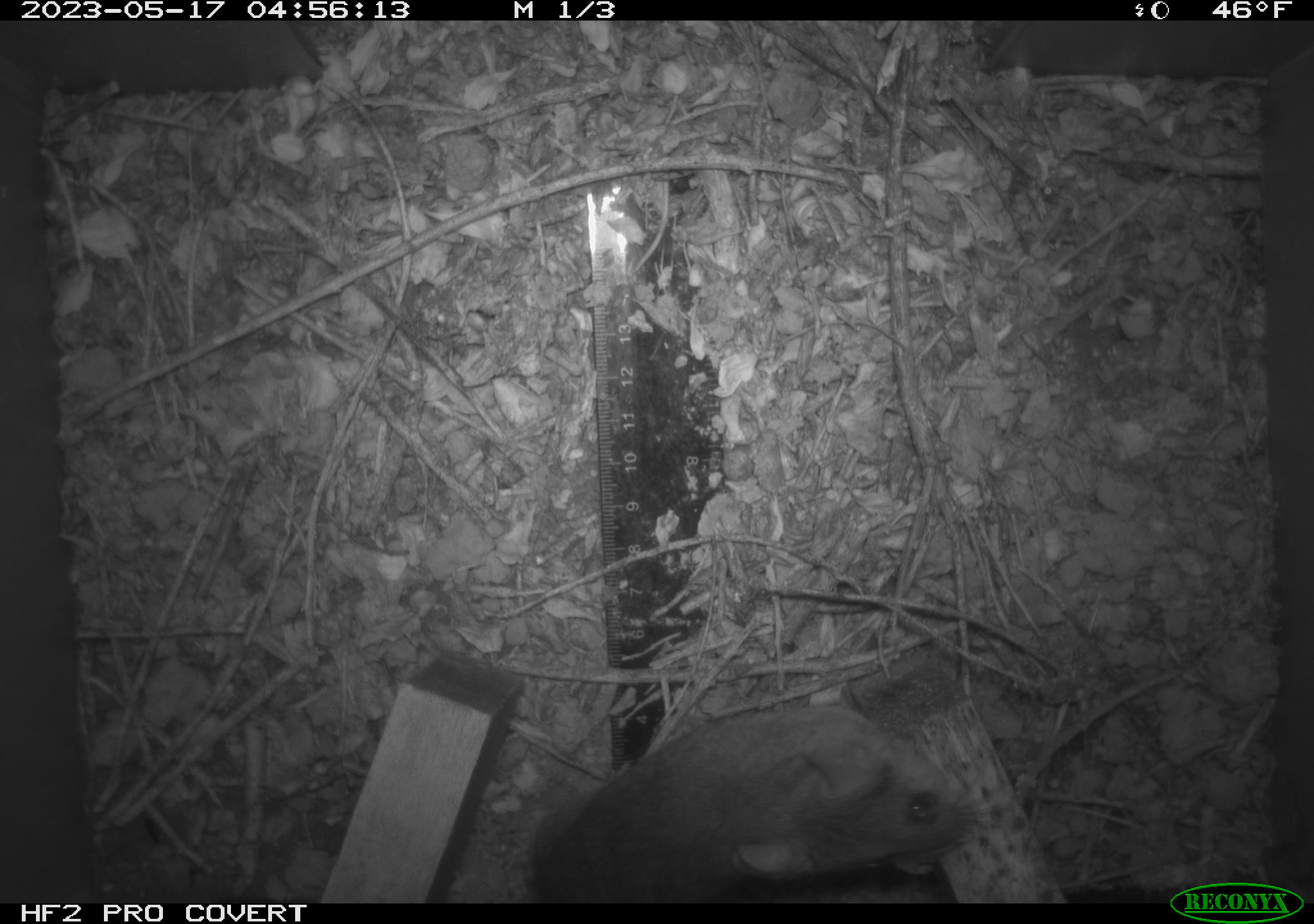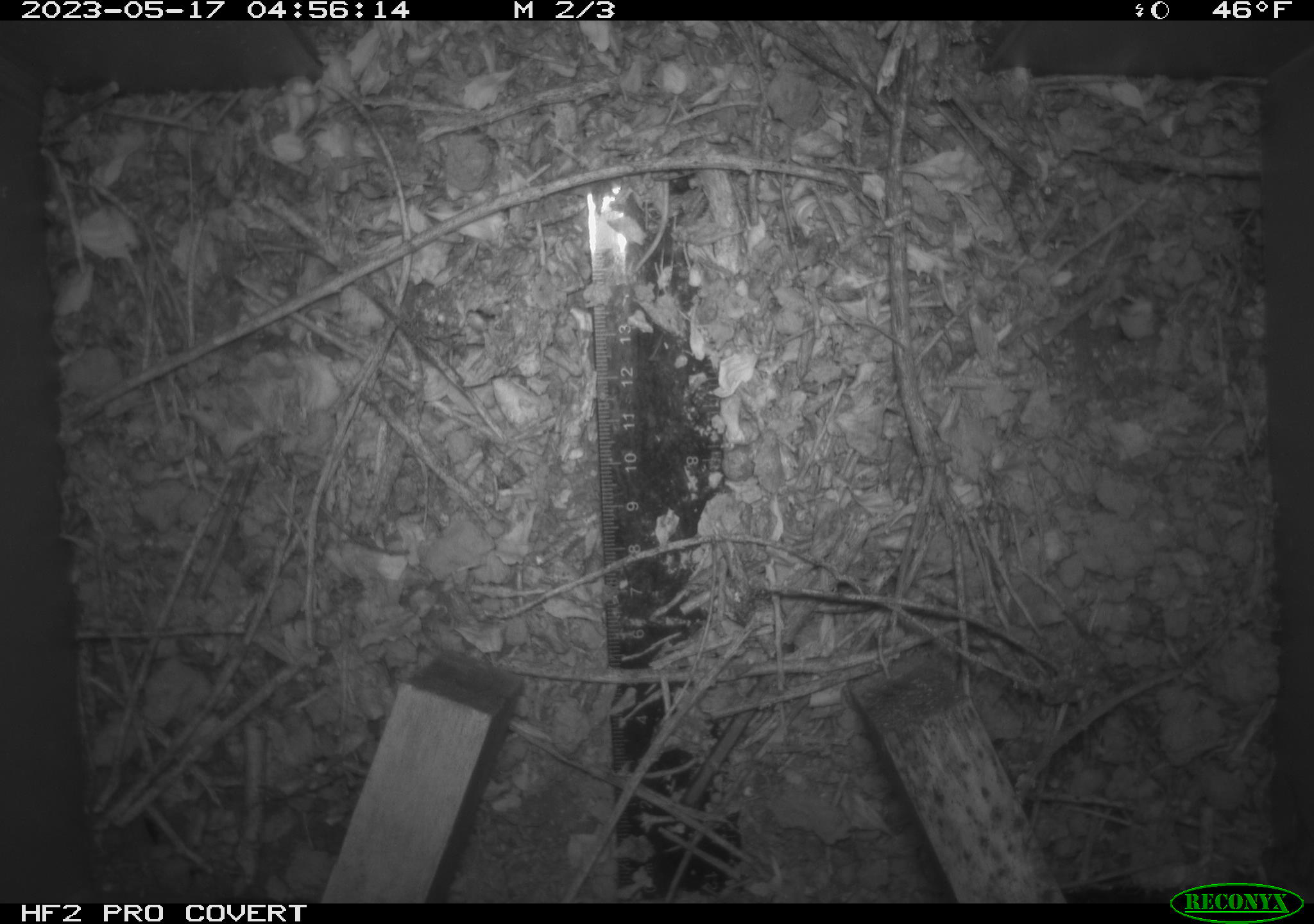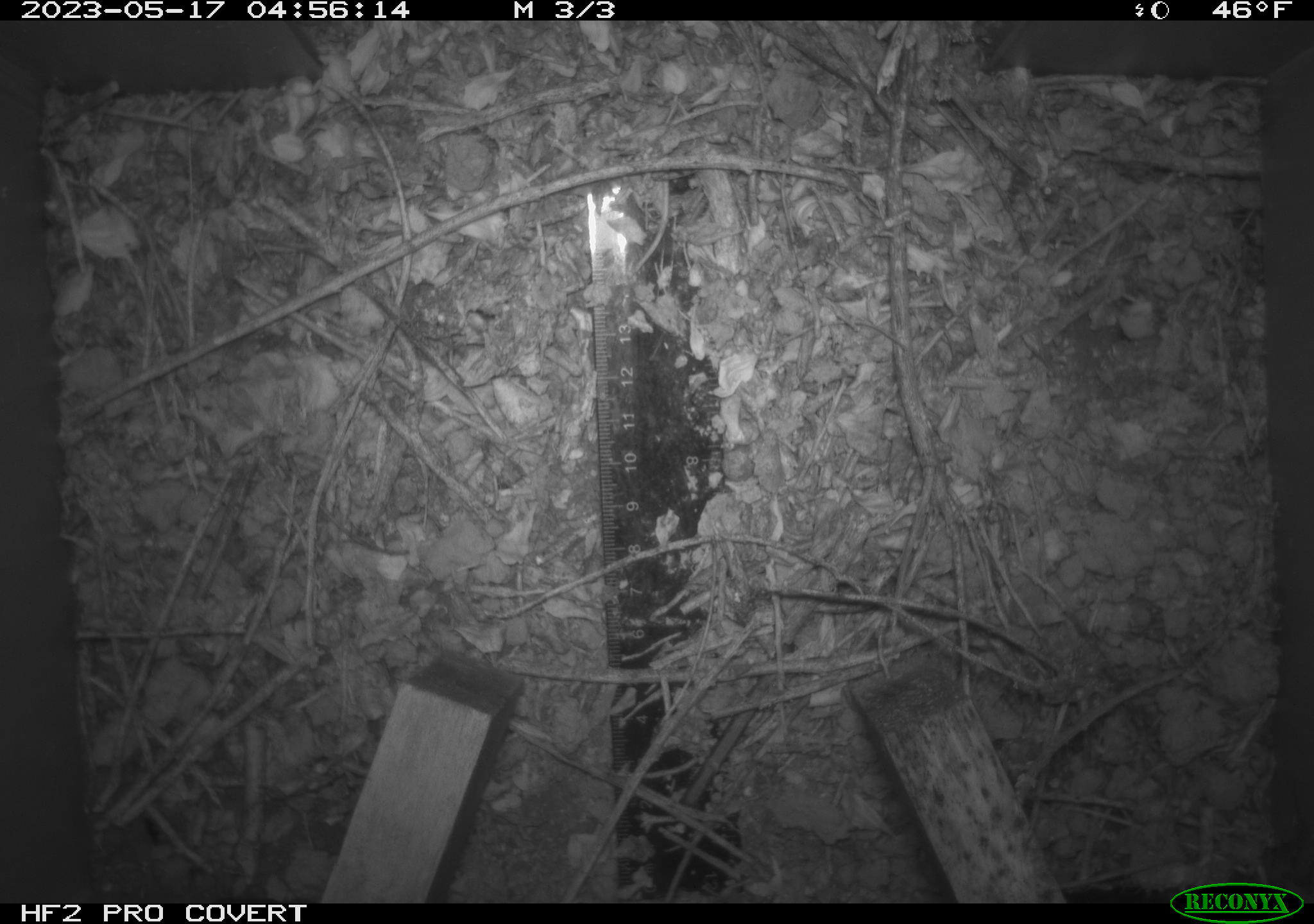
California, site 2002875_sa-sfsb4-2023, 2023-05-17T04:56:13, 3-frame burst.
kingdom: Animalia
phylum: Chordata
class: Mammalia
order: Rodentia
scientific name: Rodentia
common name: mouse species